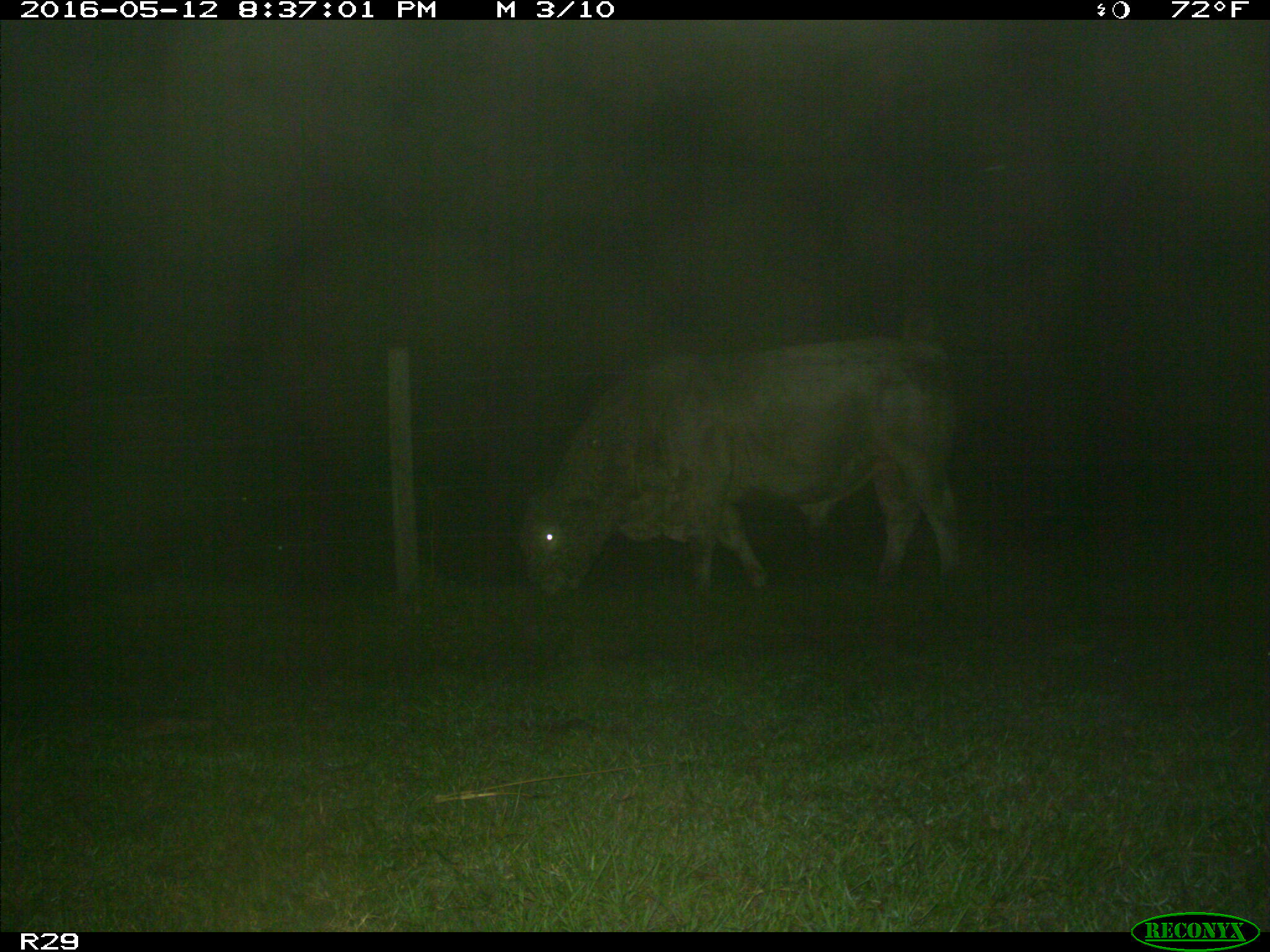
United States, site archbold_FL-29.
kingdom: Animalia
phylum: Chordata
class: Mammalia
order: Artiodactyla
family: Bovidae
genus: Bos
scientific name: Bos taurus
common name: domestic cow